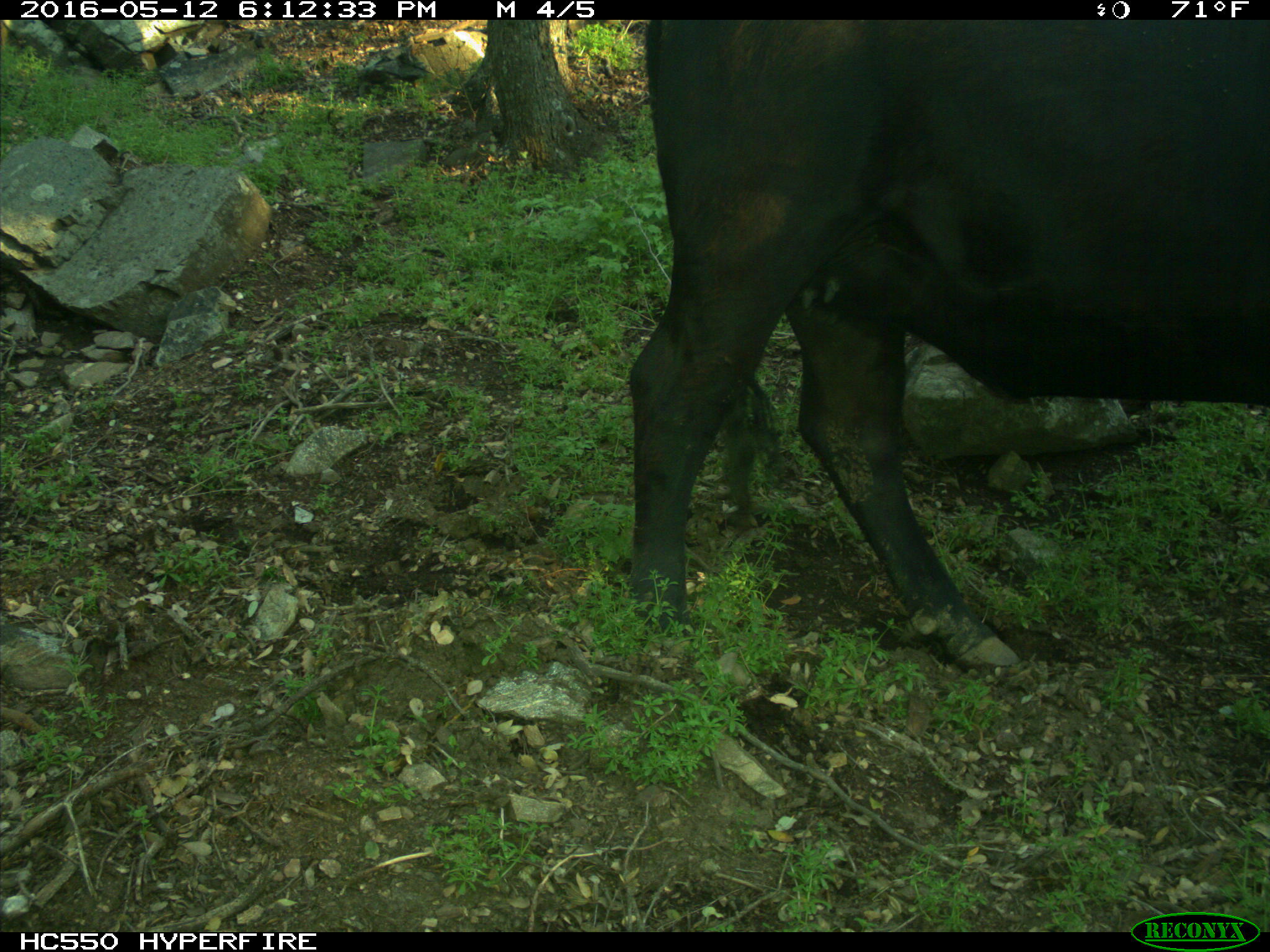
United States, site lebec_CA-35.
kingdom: Animalia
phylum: Chordata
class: Mammalia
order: Artiodactyla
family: Bovidae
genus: Bos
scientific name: Bos taurus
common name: domestic cow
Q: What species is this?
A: Bos taurus (domestic cow).